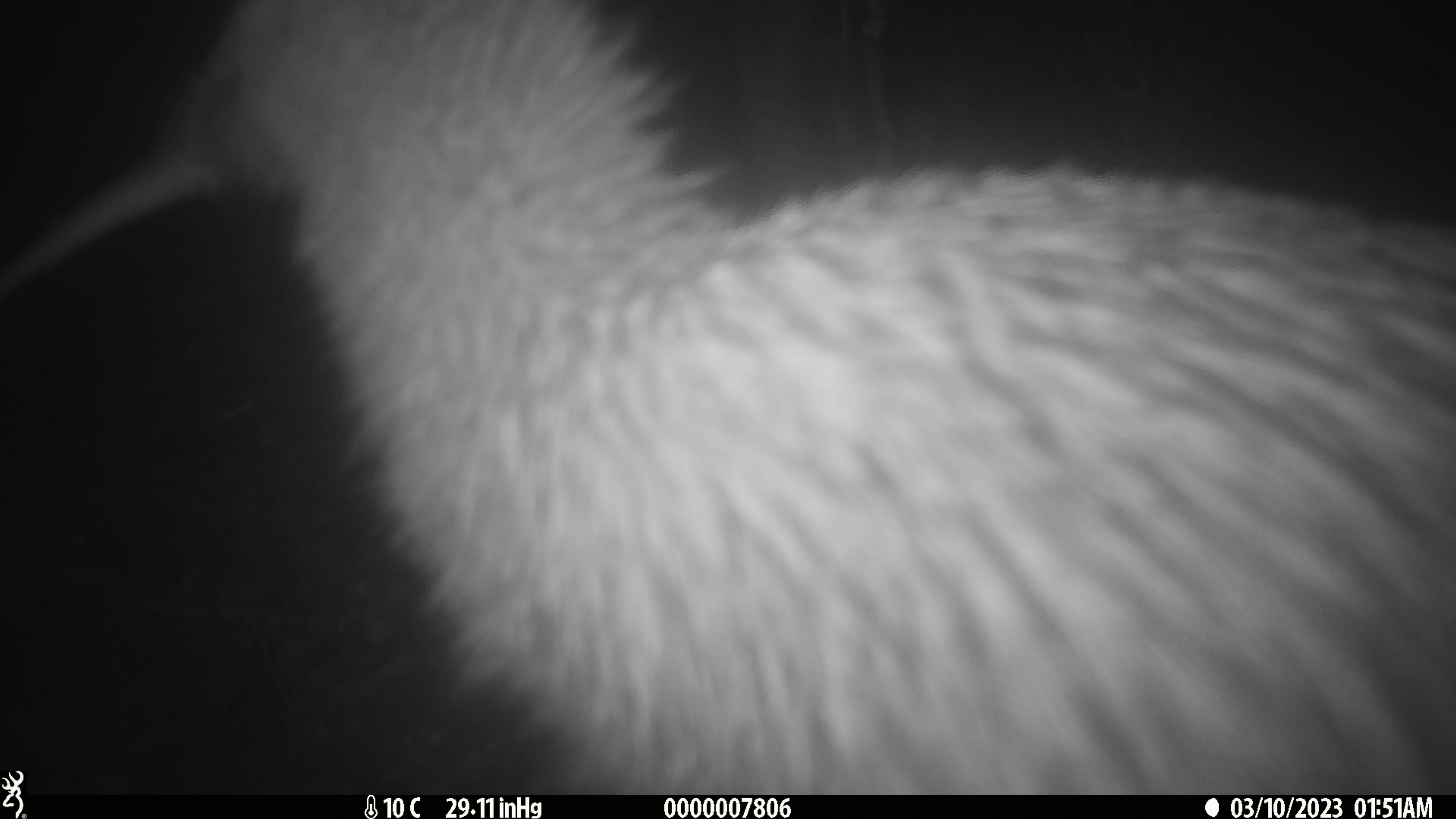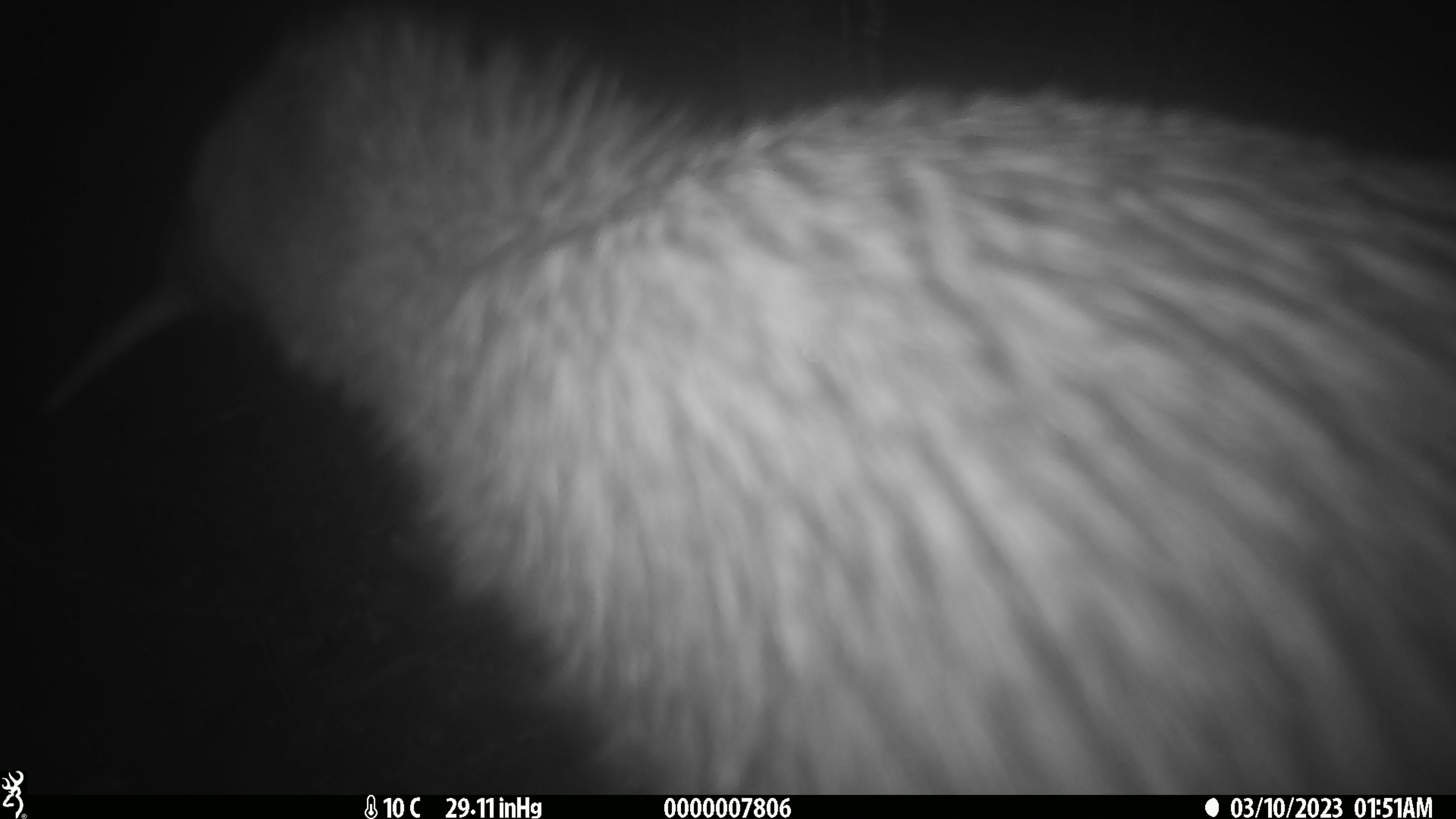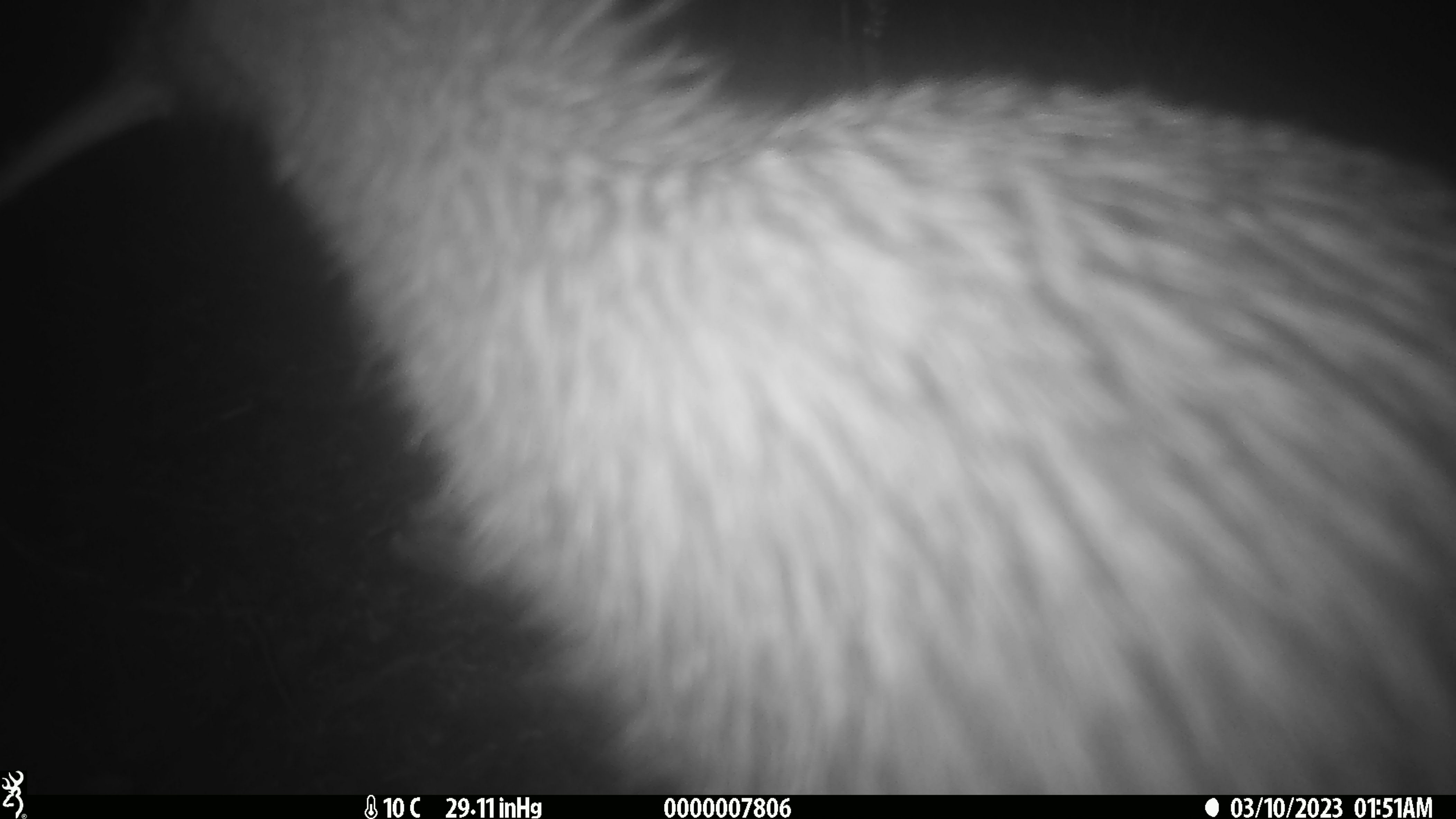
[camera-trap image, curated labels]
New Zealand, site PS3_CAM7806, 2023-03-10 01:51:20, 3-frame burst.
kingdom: Animalia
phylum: Chordata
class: Aves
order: Apterygiformes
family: Apterygidae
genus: Apteryx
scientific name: Apteryx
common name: kiwi